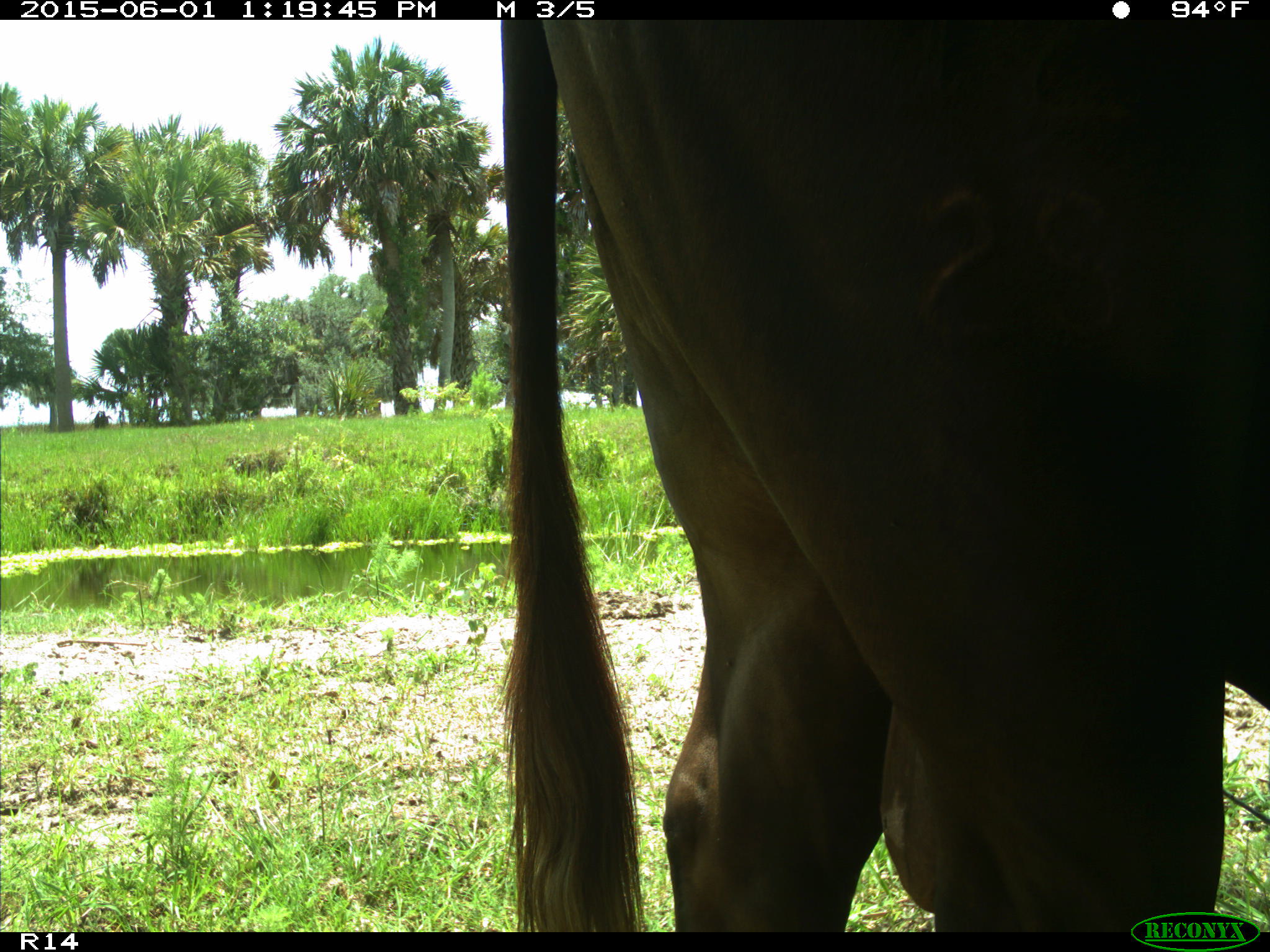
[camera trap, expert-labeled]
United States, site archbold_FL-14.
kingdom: Animalia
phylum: Chordata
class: Mammalia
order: Artiodactyla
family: Bovidae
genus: Bos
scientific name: Bos taurus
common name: domestic cow